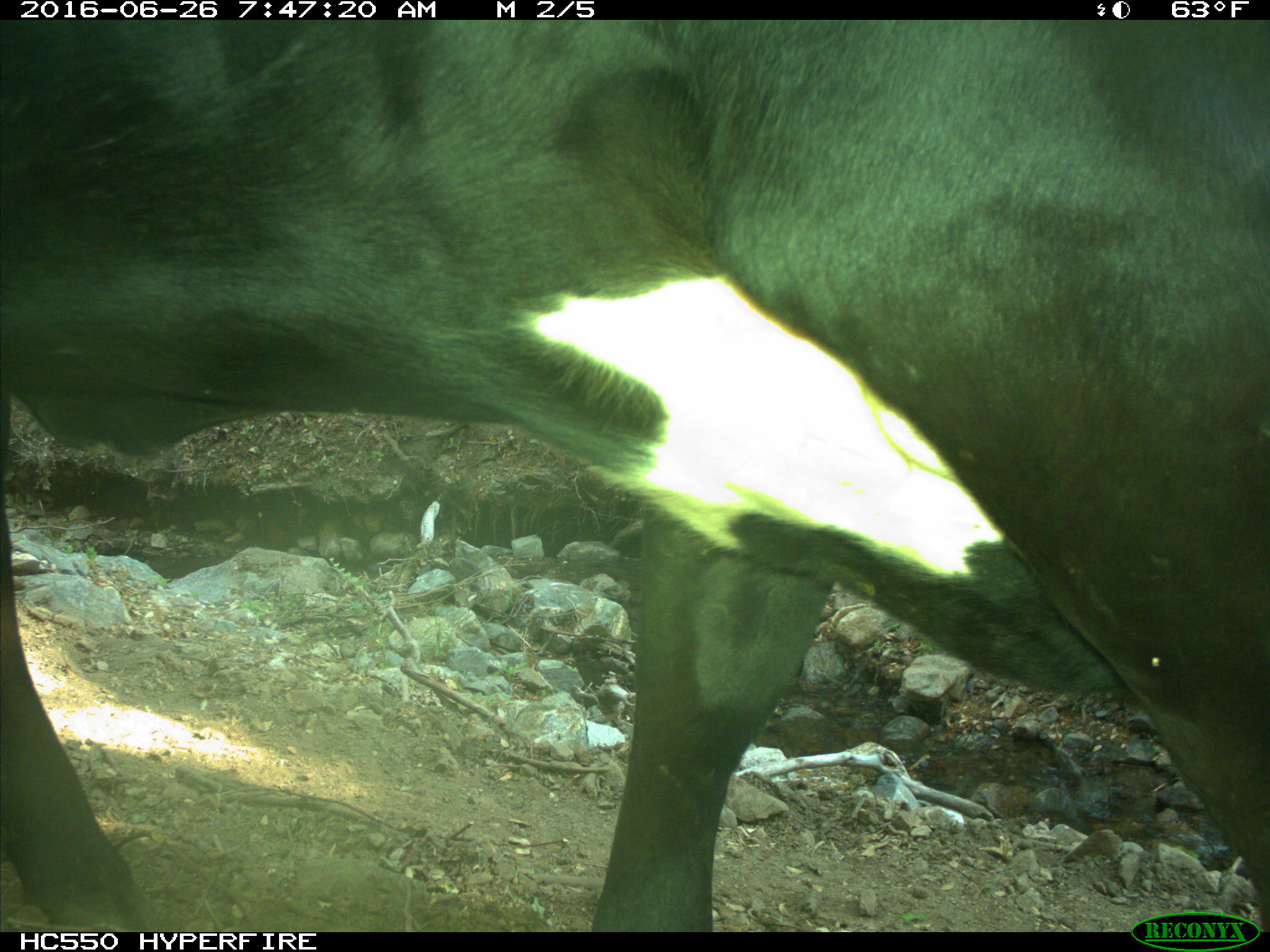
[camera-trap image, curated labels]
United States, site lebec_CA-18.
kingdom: Animalia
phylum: Chordata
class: Mammalia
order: Artiodactyla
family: Bovidae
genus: Bos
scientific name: Bos taurus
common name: domestic cow